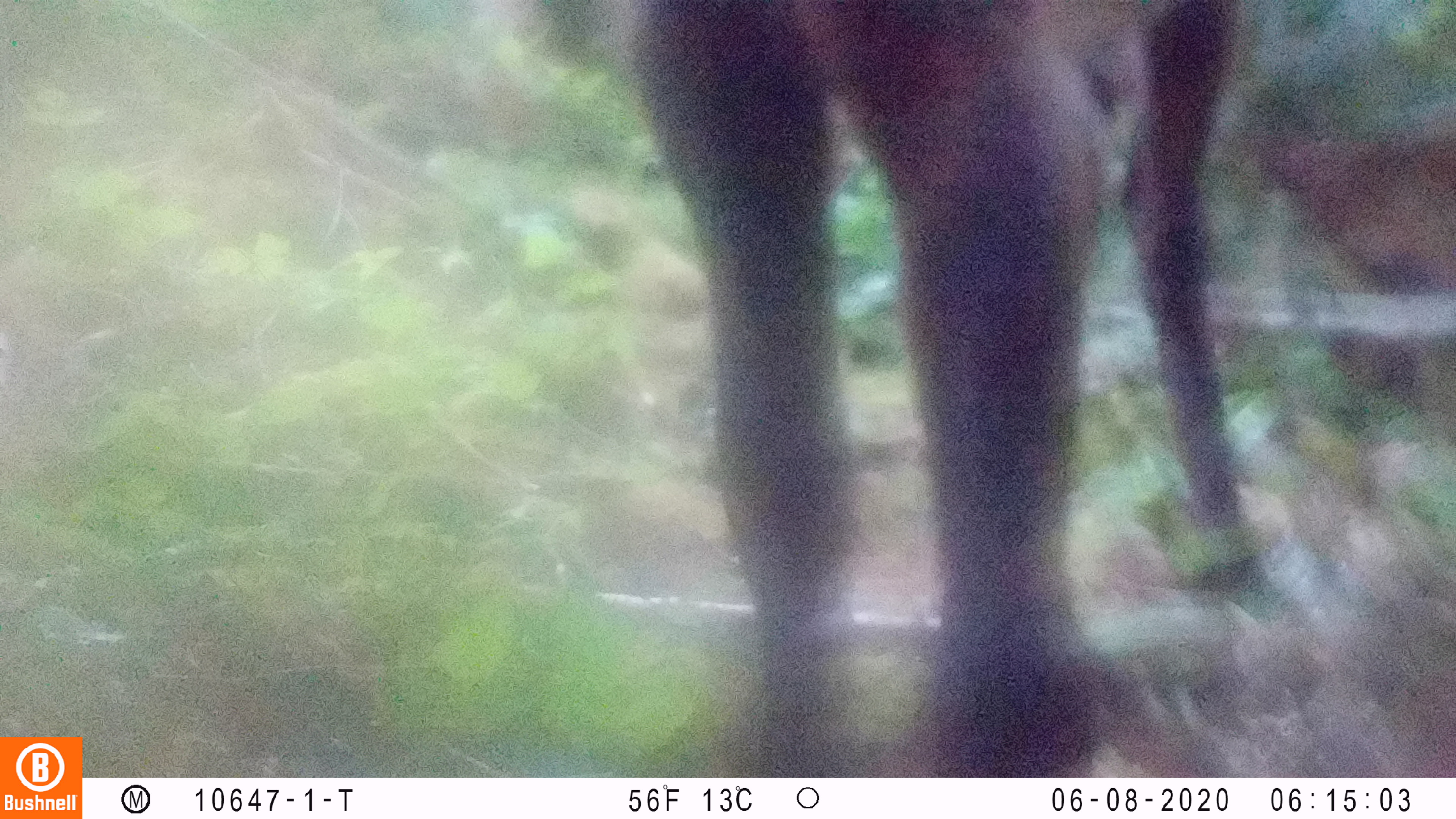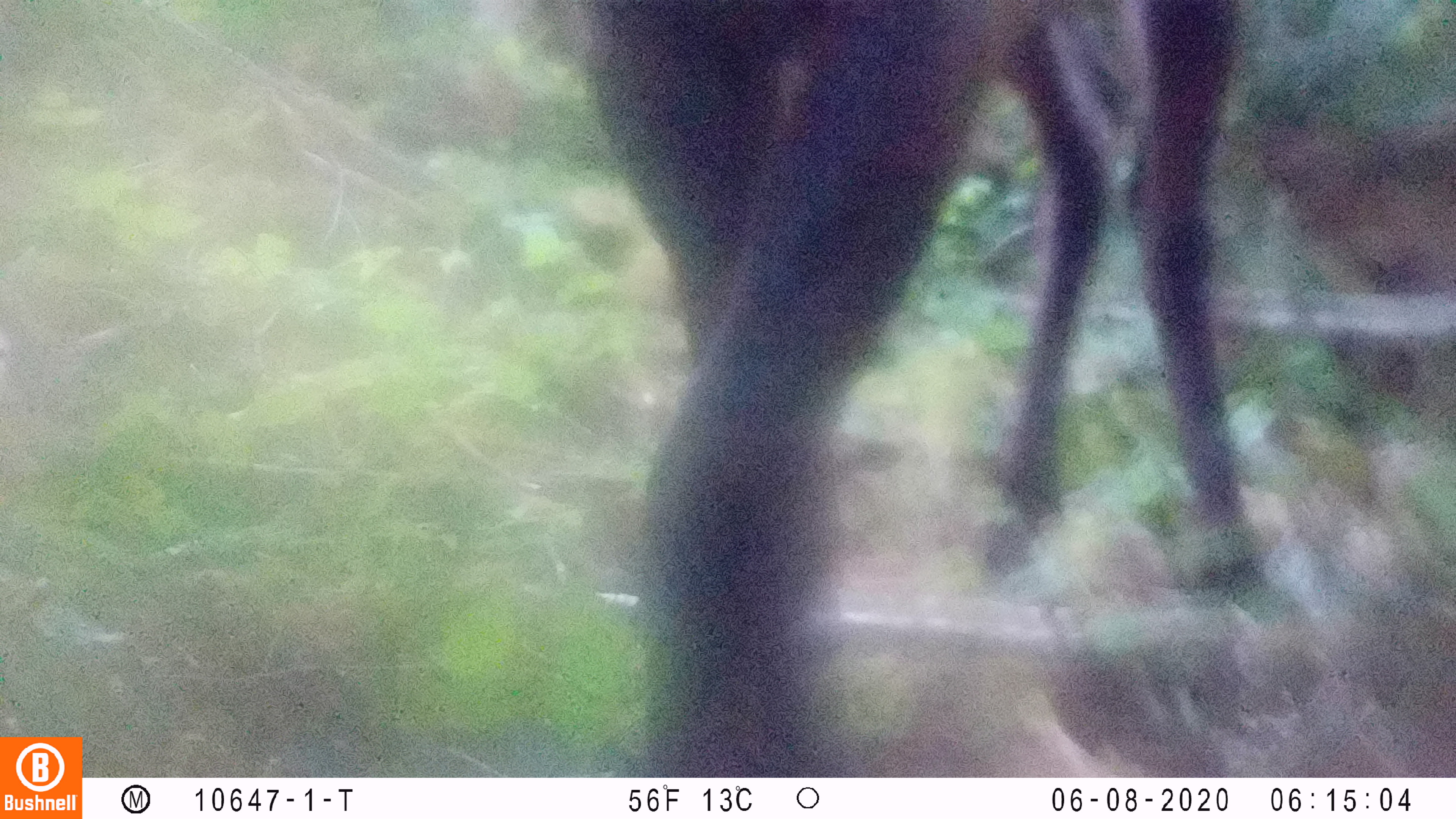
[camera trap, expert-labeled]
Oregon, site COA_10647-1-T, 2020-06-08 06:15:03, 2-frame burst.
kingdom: Animalia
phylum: Chordata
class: Mammalia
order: Artiodactyla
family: Cervidae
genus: Cervus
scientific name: Cervus canadensis roosevelti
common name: roosevelt elk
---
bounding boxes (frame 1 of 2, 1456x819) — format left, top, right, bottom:
roosevelt elk: 626, 1, 1297, 766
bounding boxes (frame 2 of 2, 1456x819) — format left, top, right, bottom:
roosevelt elk: 565, 1, 1271, 765